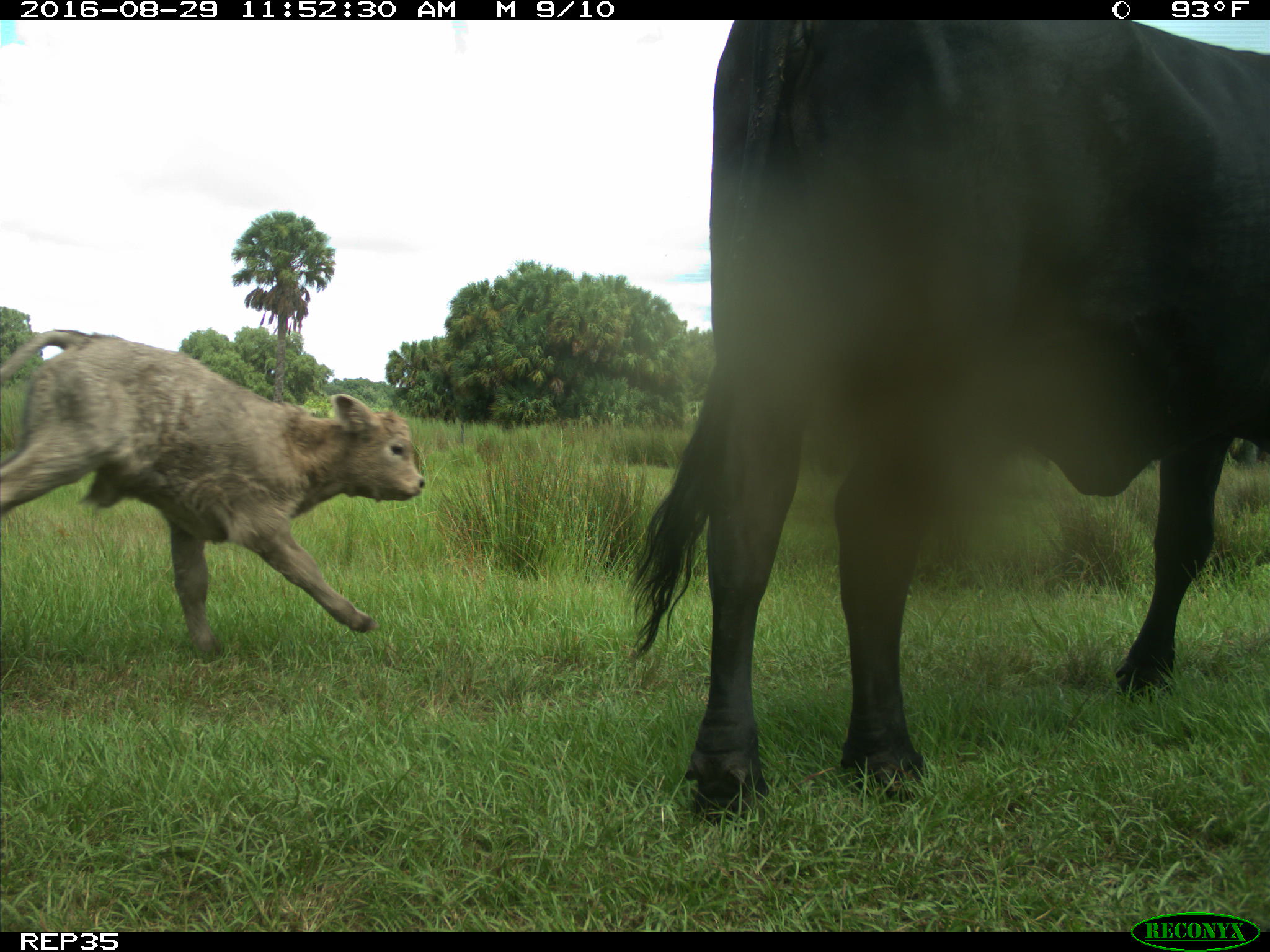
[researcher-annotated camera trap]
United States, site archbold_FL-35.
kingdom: Animalia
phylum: Chordata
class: Mammalia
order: Artiodactyla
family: Bovidae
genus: Bos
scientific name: Bos taurus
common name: domestic cow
Bos taurus (domestic cow).